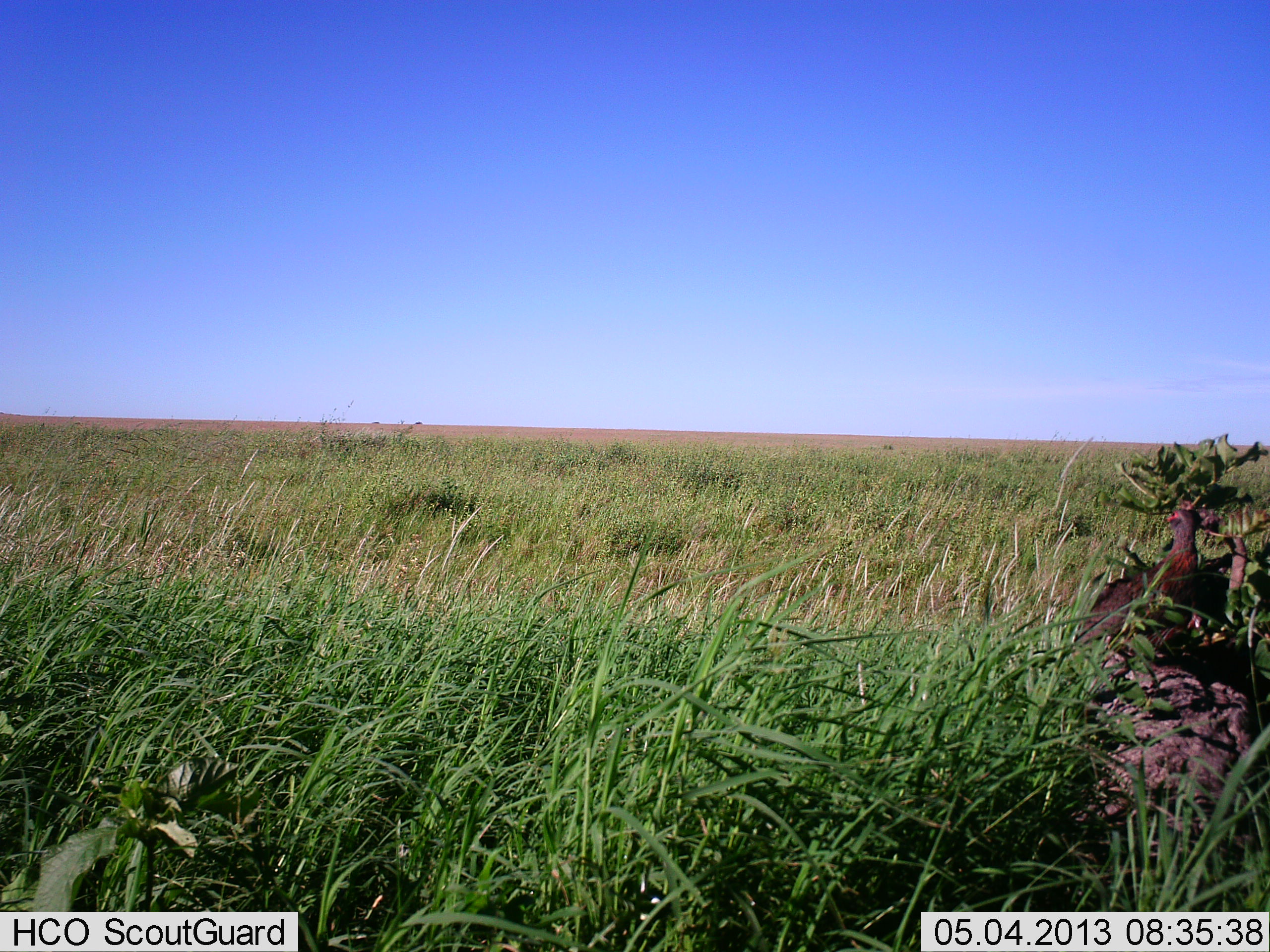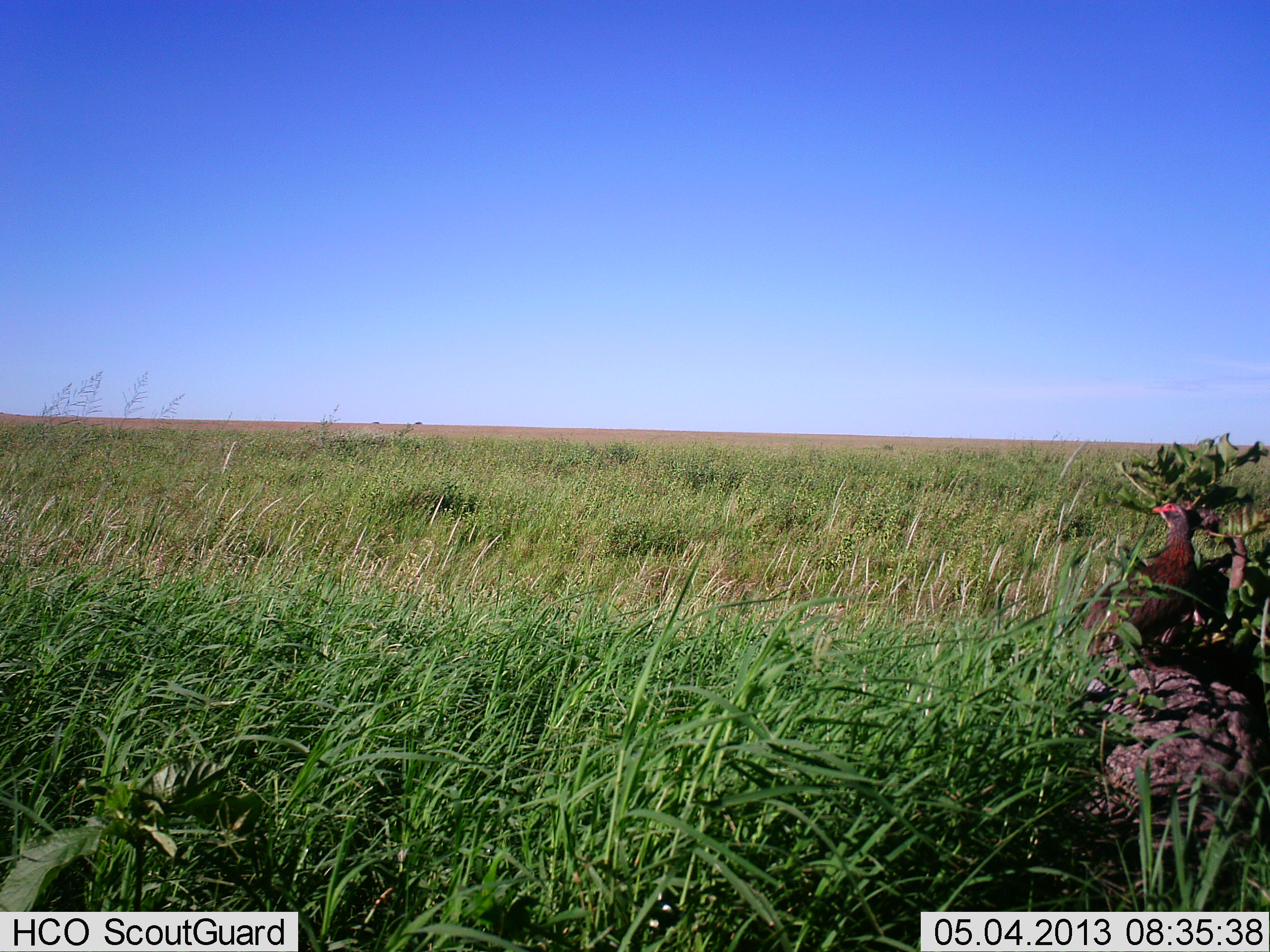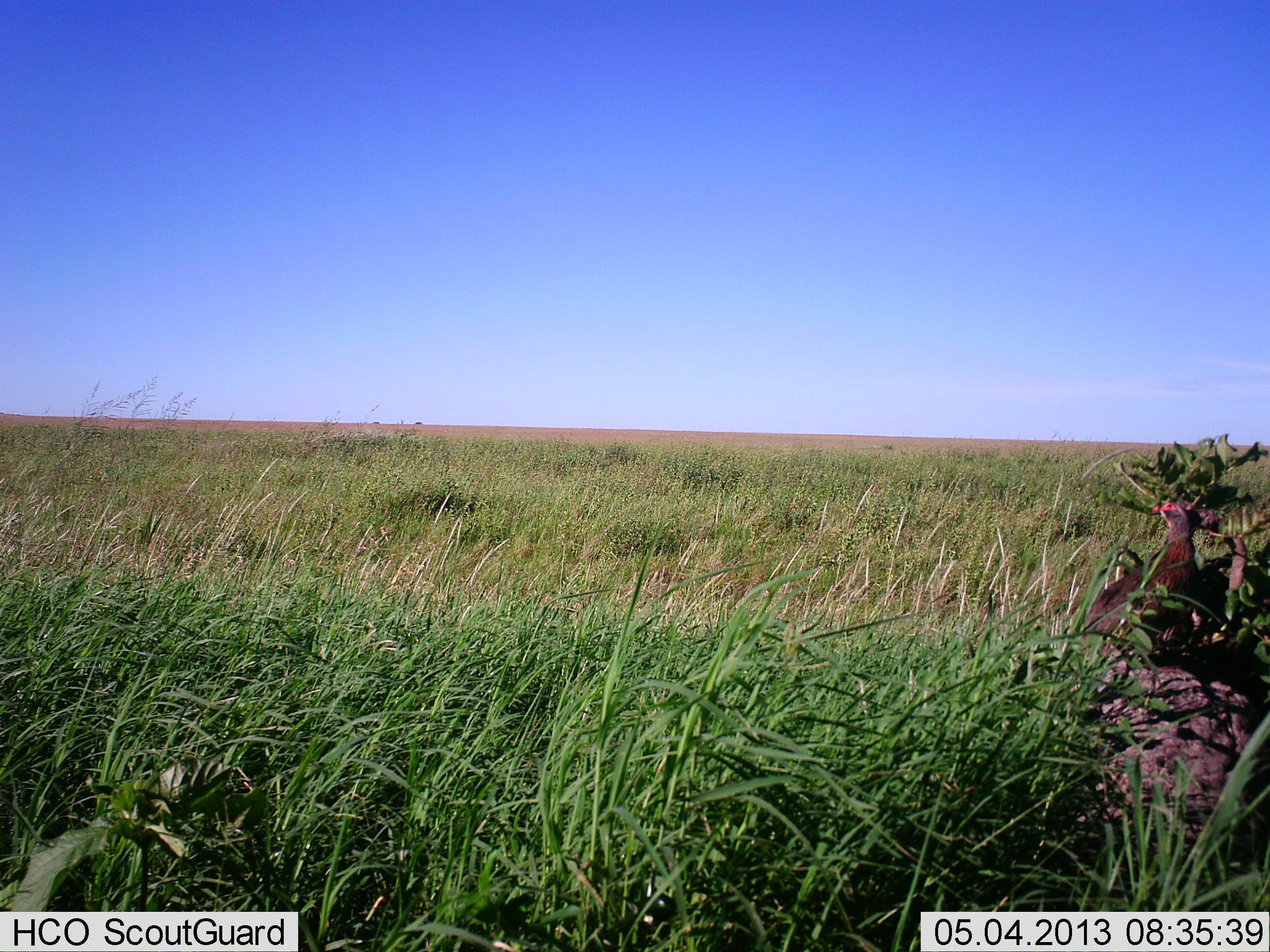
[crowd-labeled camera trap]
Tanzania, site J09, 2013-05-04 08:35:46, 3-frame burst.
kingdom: Animalia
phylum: Chordata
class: Aves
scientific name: Aves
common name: bird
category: otherbird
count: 1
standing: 90%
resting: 10%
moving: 0%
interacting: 0%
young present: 0%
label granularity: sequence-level